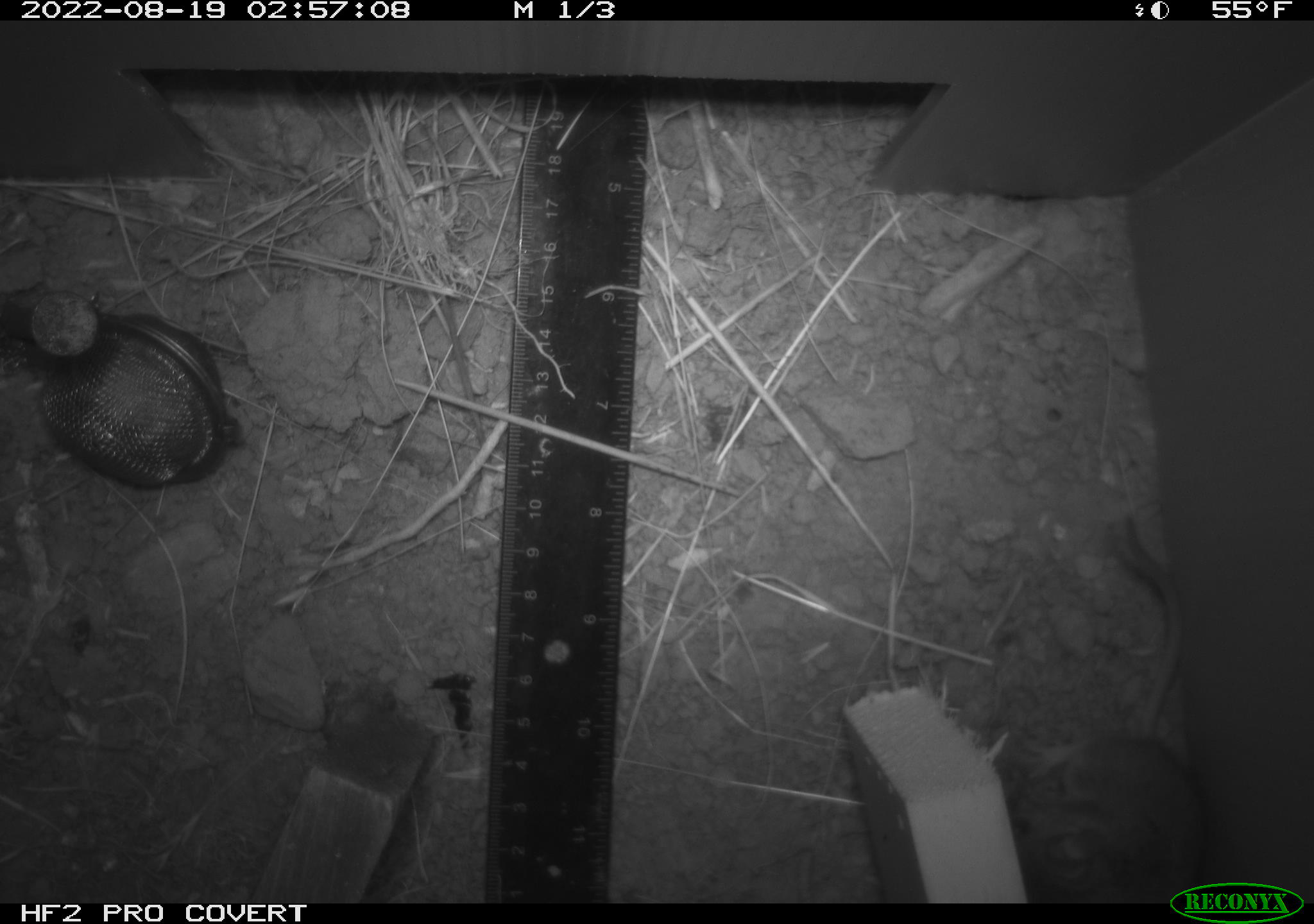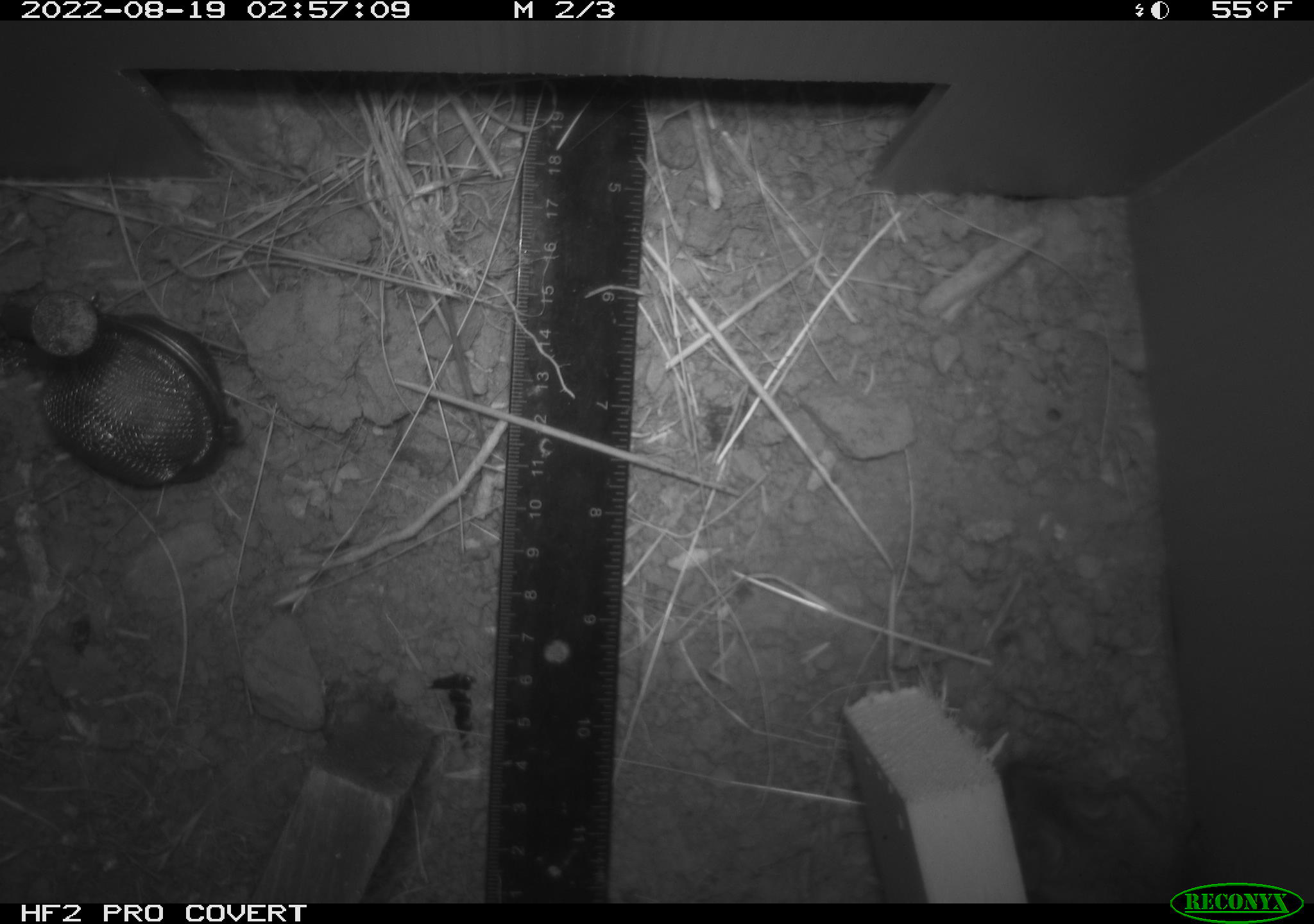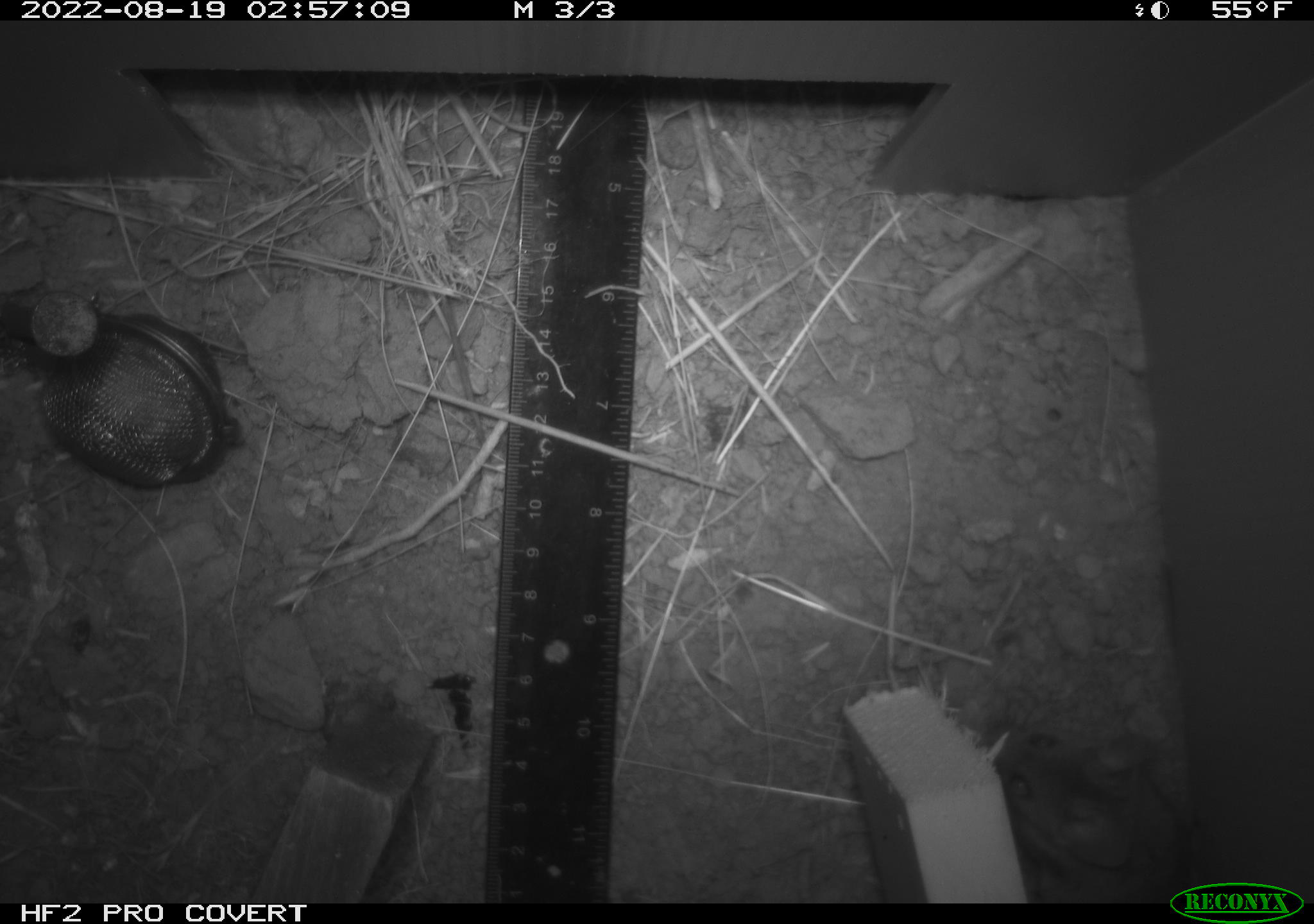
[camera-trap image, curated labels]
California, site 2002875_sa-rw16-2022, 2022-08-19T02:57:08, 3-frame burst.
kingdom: Animalia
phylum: Chordata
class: Mammalia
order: Rodentia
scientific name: Rodentia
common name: mouse species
Mouse species (Rodentia).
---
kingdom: Animalia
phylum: Chordata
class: Mammalia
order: Rodentia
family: Cricetidae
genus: Neotoma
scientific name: Neotoma fuscipes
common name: dusky-footed woodrat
Dusky-footed woodrat (Neotoma fuscipes).